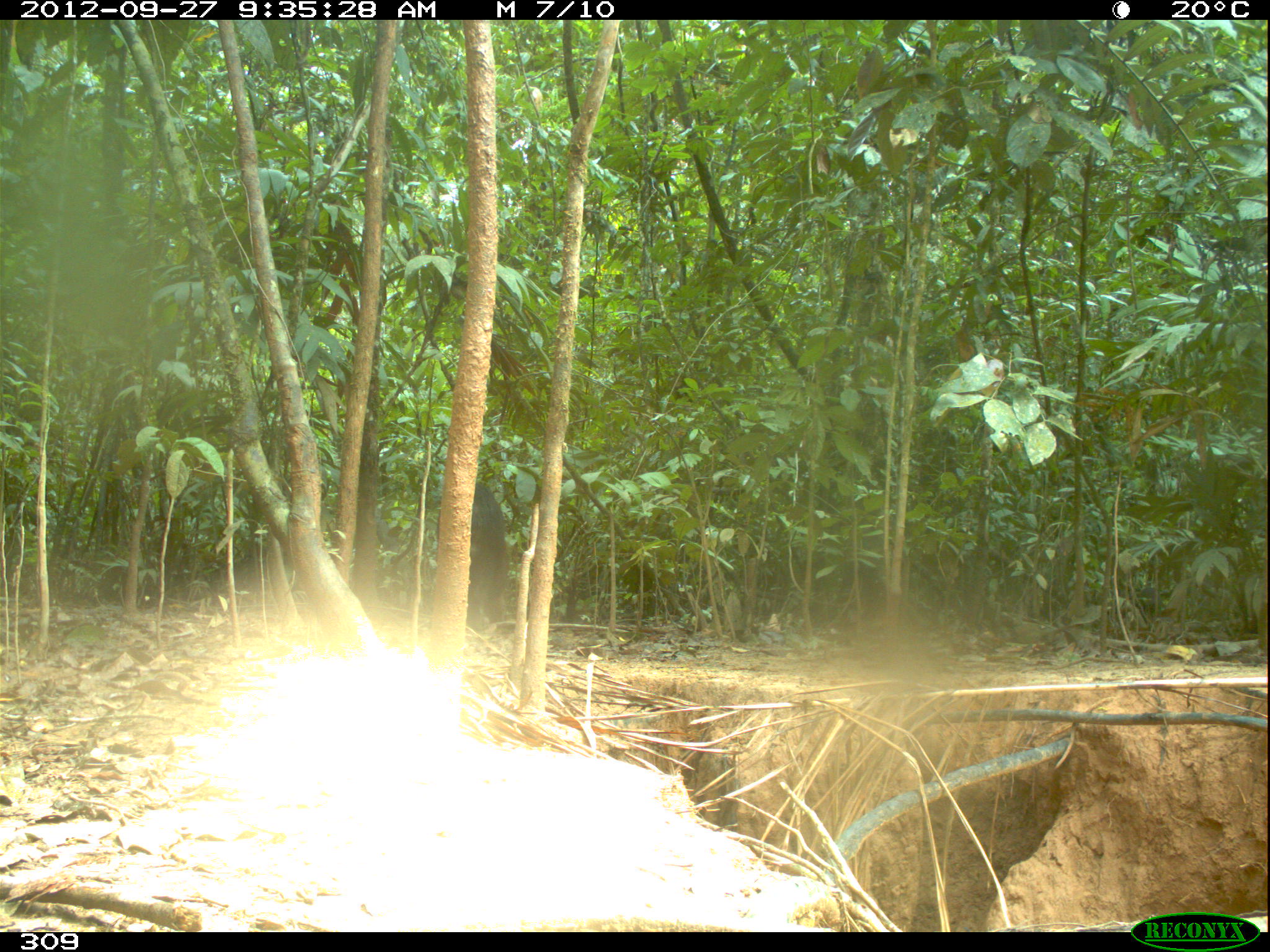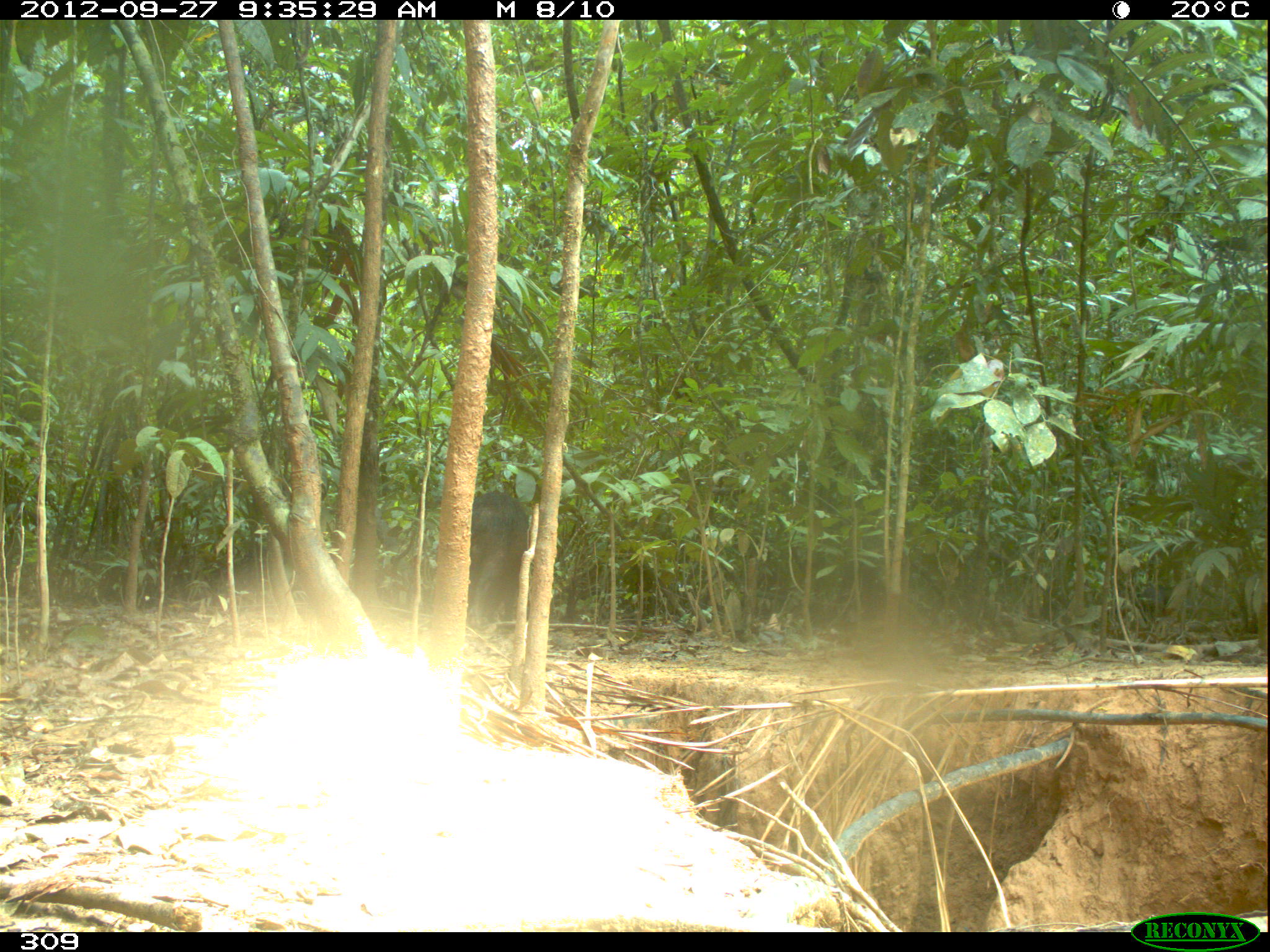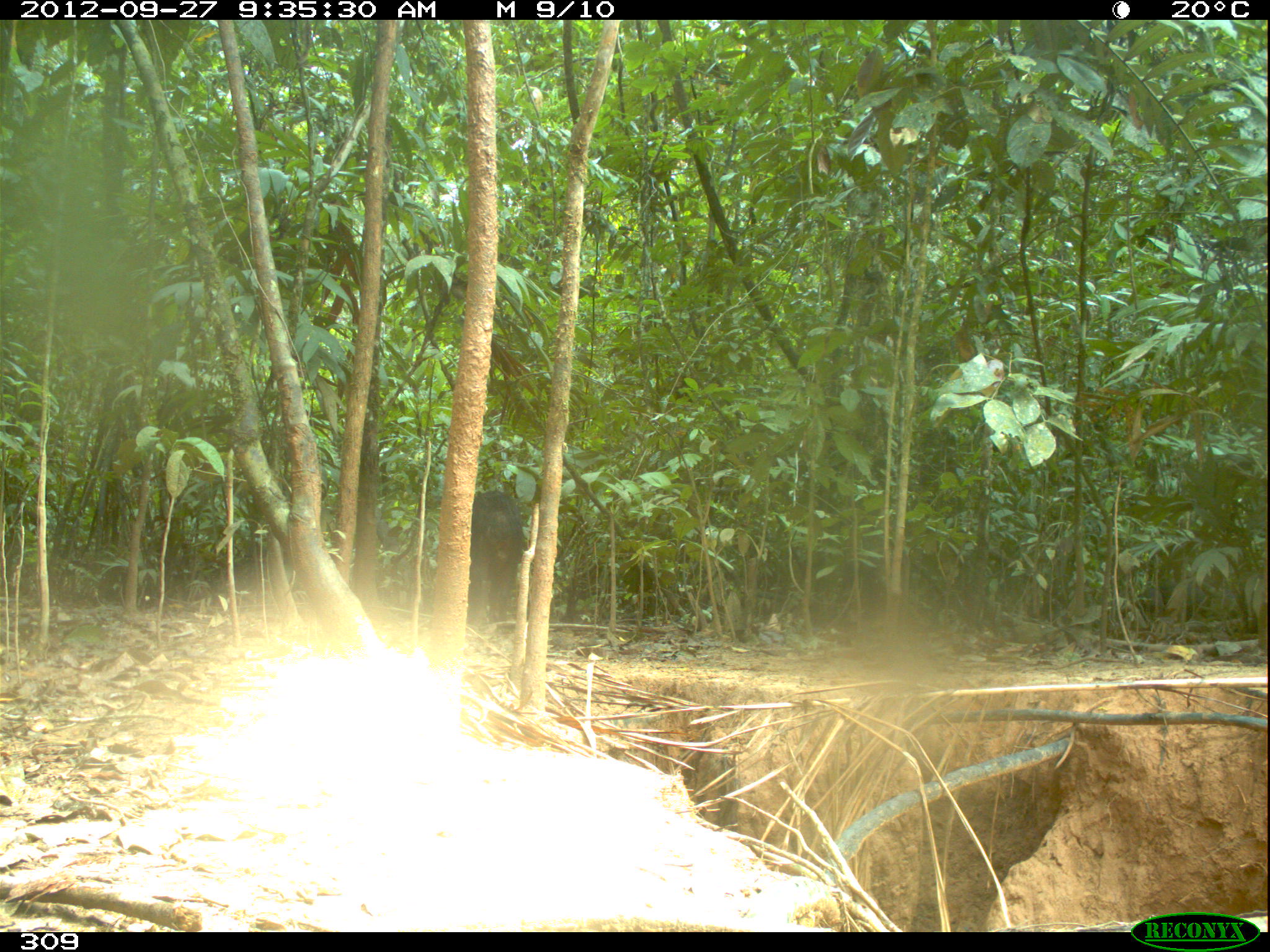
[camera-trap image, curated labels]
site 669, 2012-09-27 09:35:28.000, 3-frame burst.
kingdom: Animalia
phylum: Chordata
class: Mammalia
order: Artiodactyla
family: Tayassuidae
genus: Tayassu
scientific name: Tayassu pecari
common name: white-lipped peccary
Tayassu pecari (white-lipped peccary).